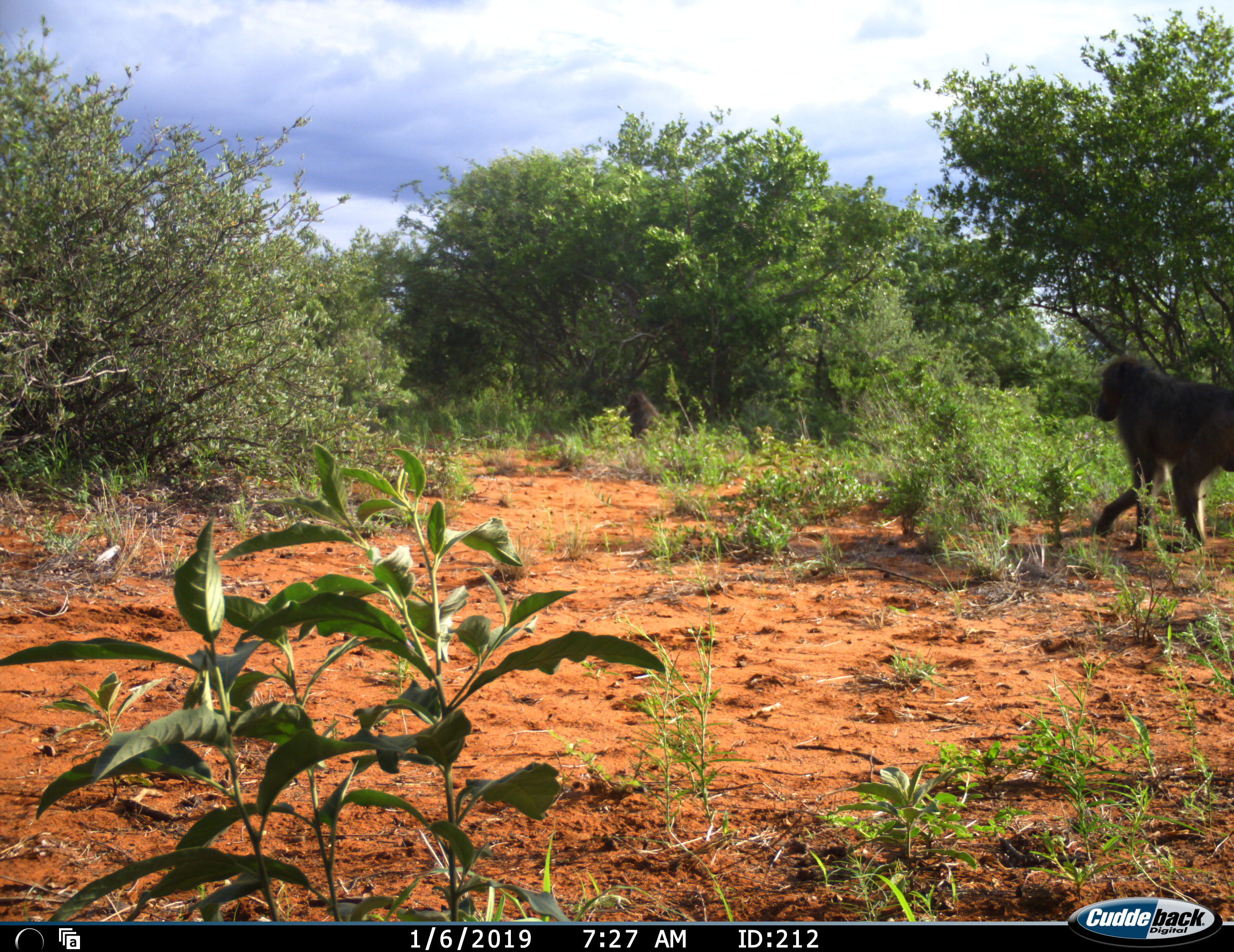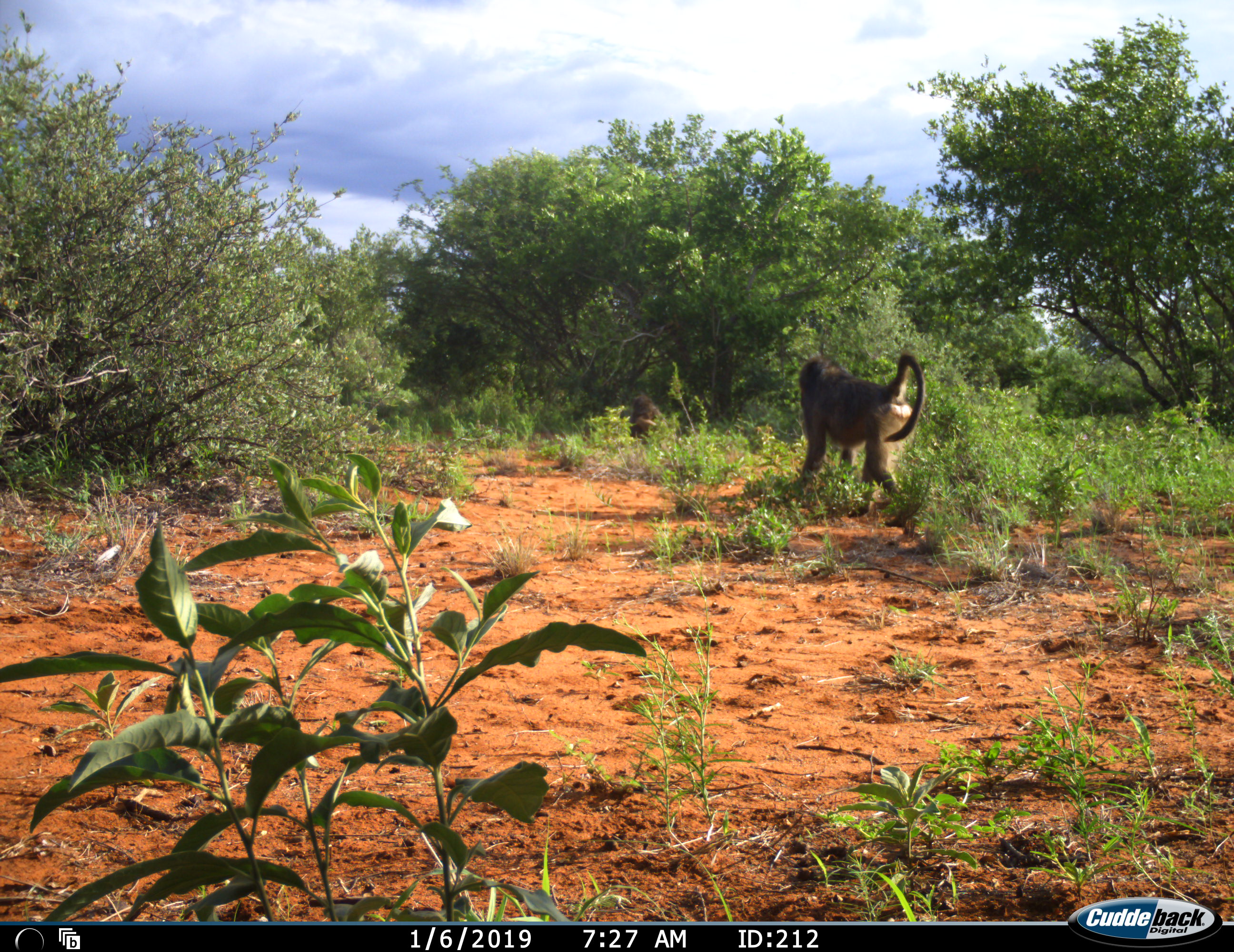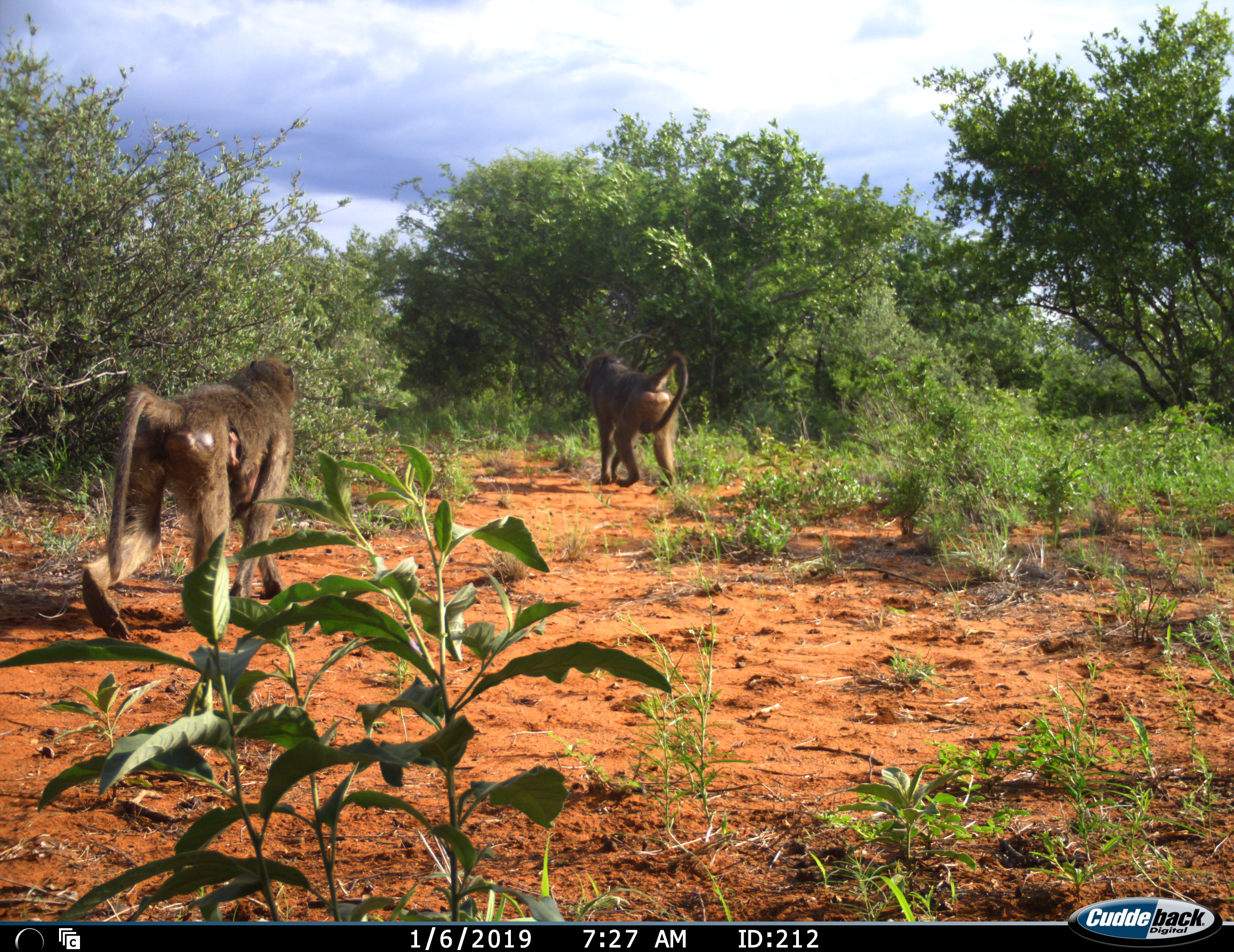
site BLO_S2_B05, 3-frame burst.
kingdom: Animalia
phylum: Chordata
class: Mammalia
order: Primates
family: Cercopithecidae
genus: Papio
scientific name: Papio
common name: baboon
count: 3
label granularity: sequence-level